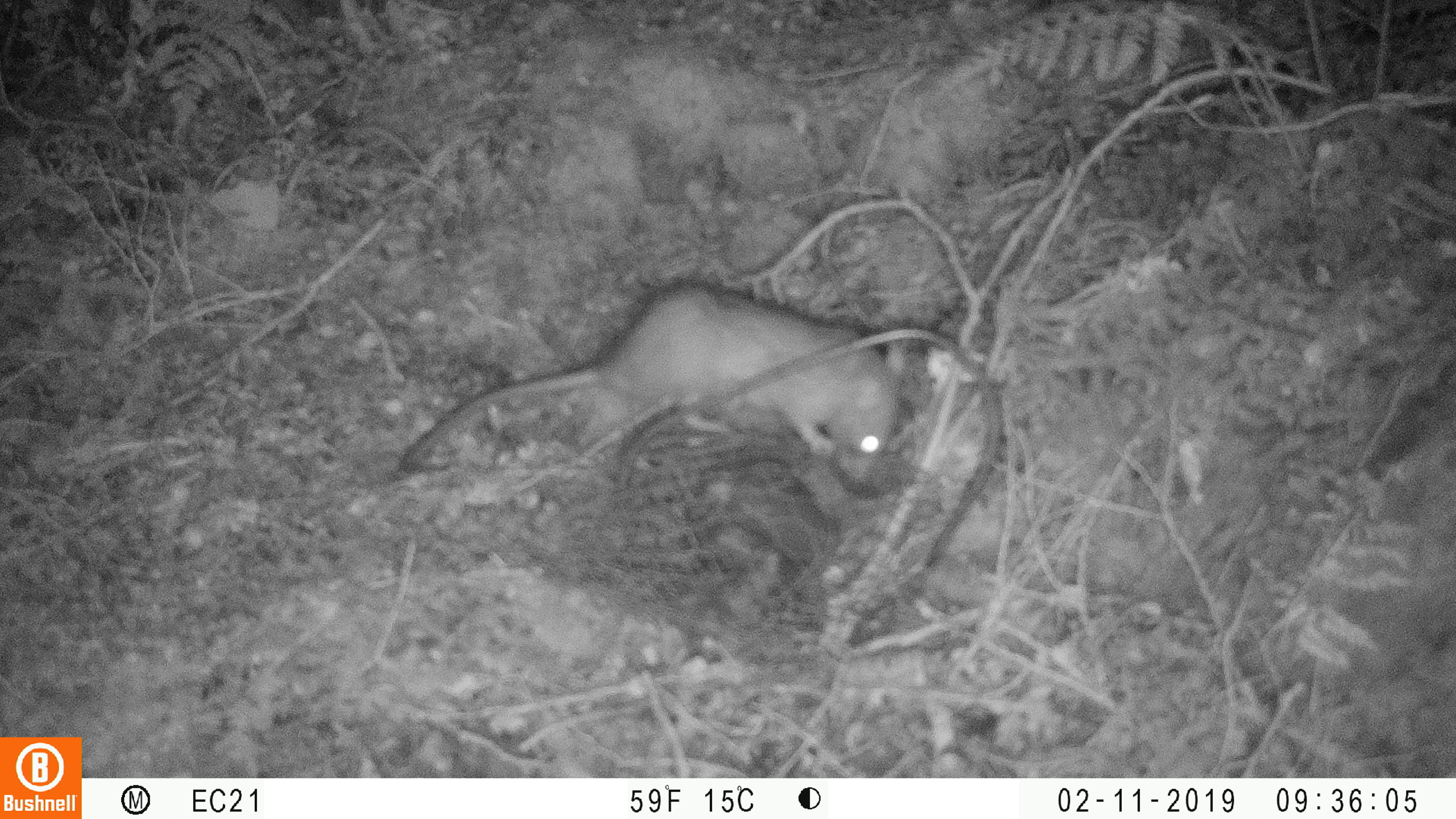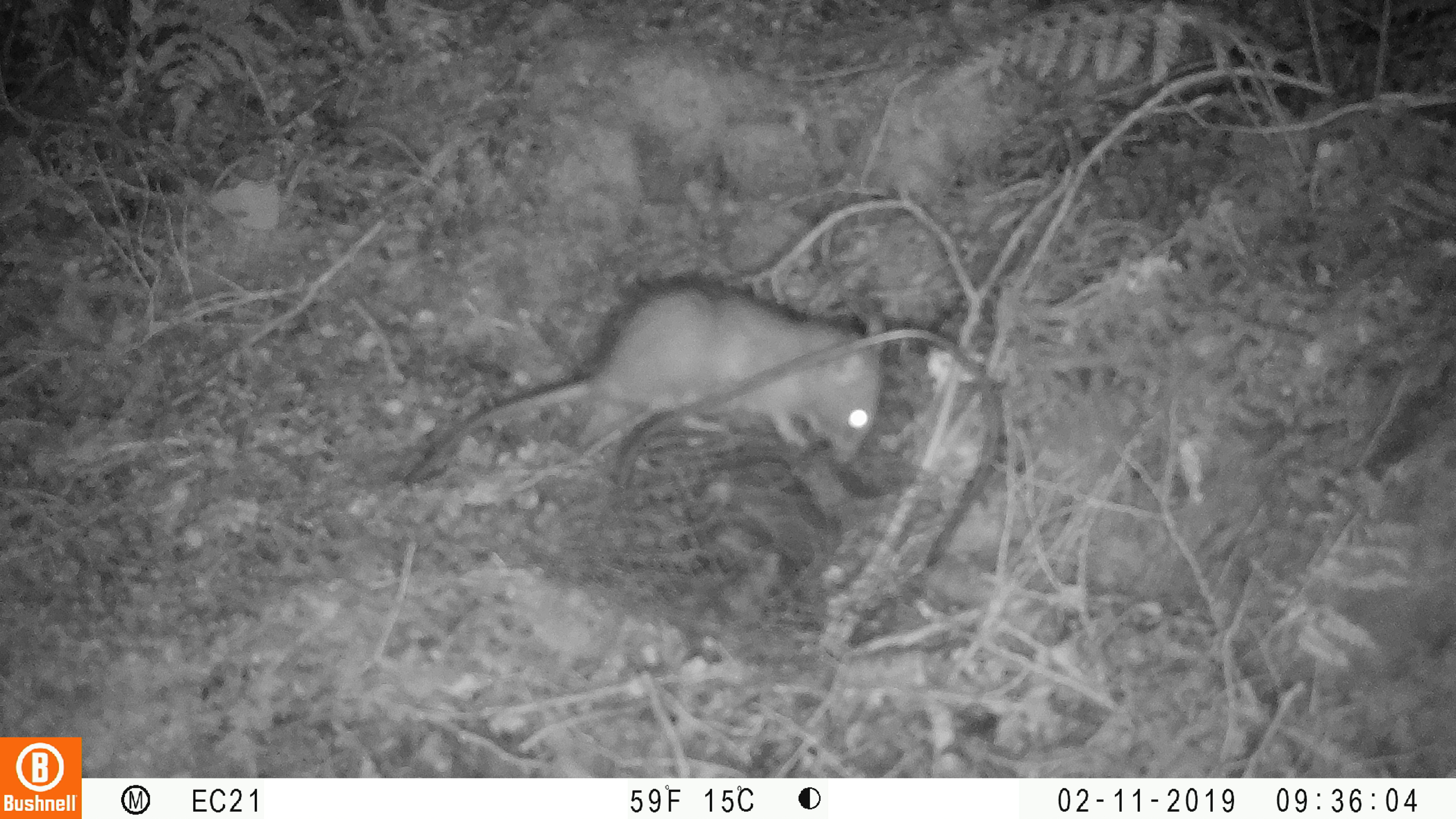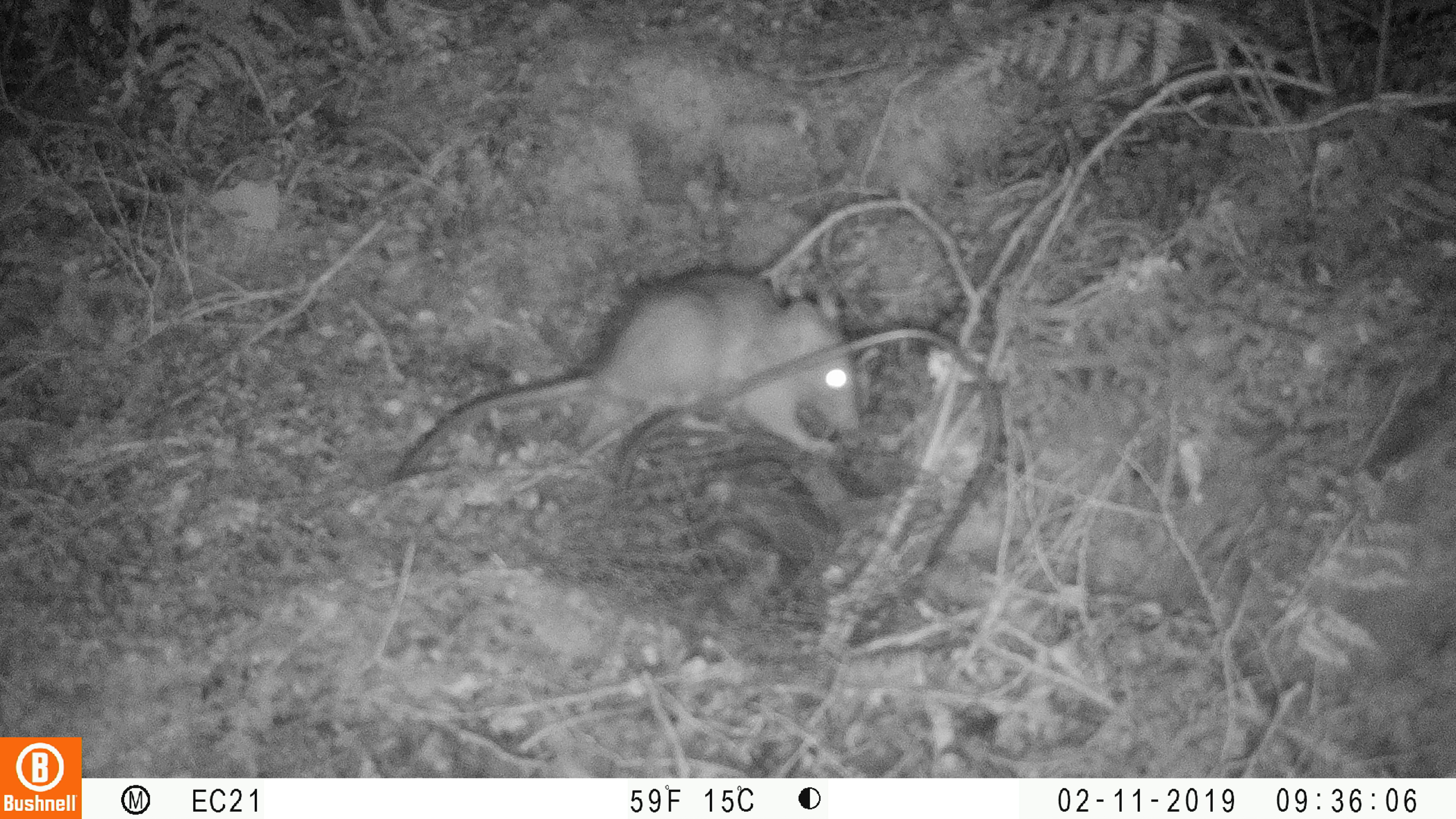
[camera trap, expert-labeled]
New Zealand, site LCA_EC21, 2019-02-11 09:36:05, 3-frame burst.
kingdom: Animalia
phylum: Chordata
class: Mammalia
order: Rodentia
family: Muridae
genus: Rattus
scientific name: Rattus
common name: rat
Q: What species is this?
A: Rat (Rattus).